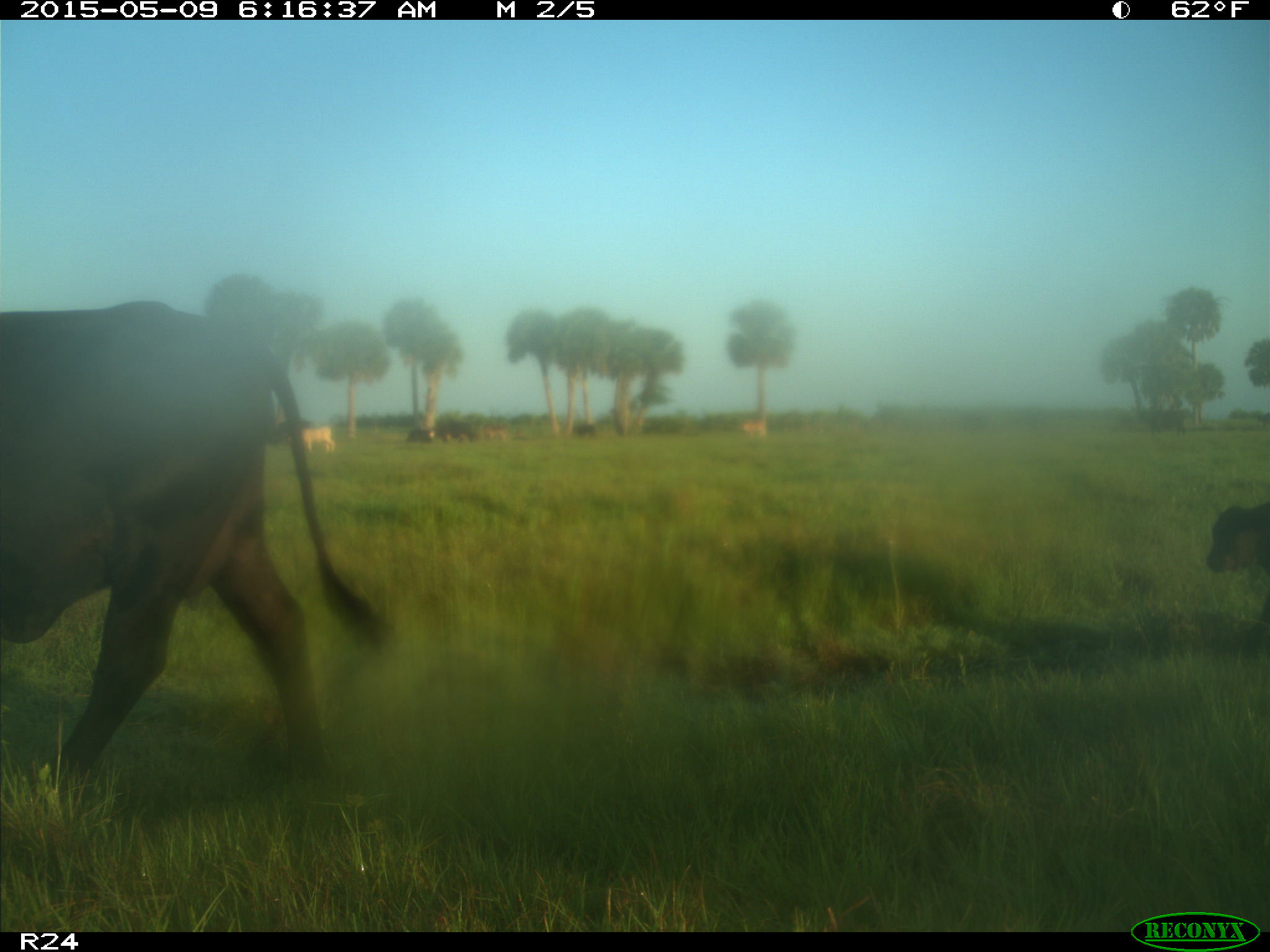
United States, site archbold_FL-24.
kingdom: Animalia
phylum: Chordata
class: Mammalia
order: Artiodactyla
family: Bovidae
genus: Bos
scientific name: Bos taurus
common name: domestic cow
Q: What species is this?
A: Bos taurus (domestic cow).